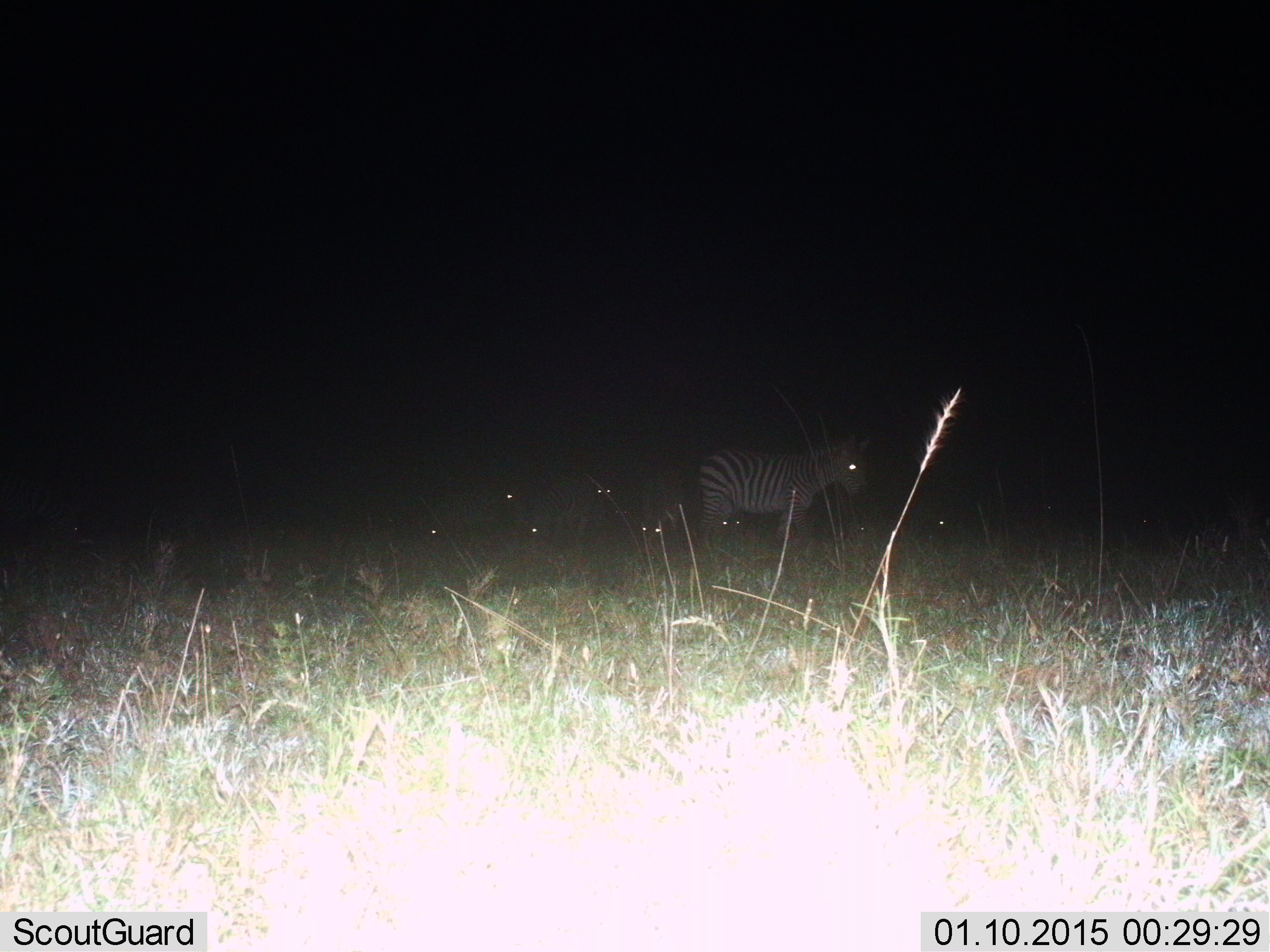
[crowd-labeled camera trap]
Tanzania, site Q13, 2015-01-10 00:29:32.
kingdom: Animalia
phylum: Chordata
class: Mammalia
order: Perissodactyla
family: Equidae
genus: Equus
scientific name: Equus quagga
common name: plains zebra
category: zebra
Zebra (plains zebra) (Equus quagga), count 8. Behavior (volunteer vote fractions): standing 60%, resting 10%, moving 30%, interacting 0%. Young present (vote fraction): 0%. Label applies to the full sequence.